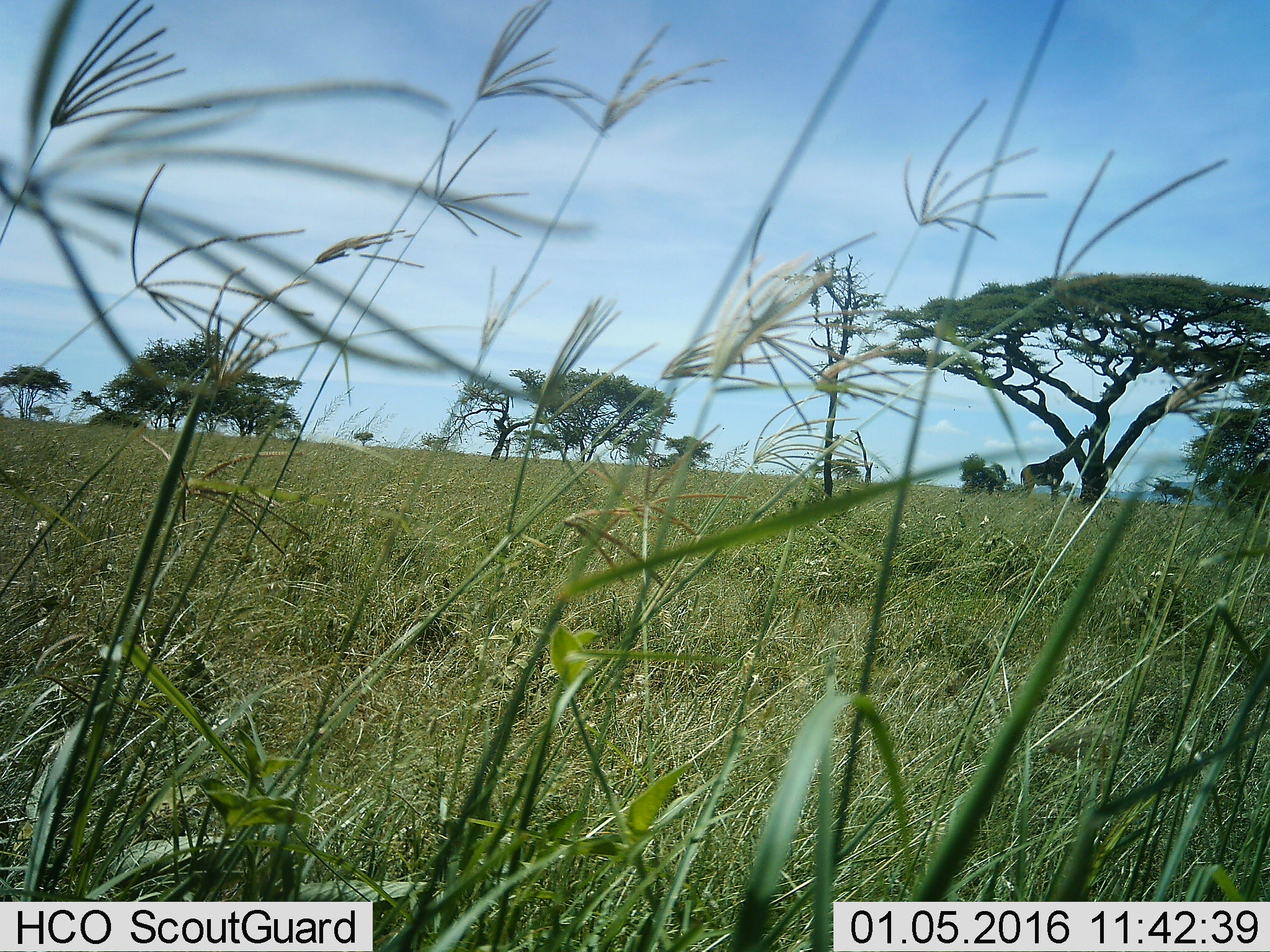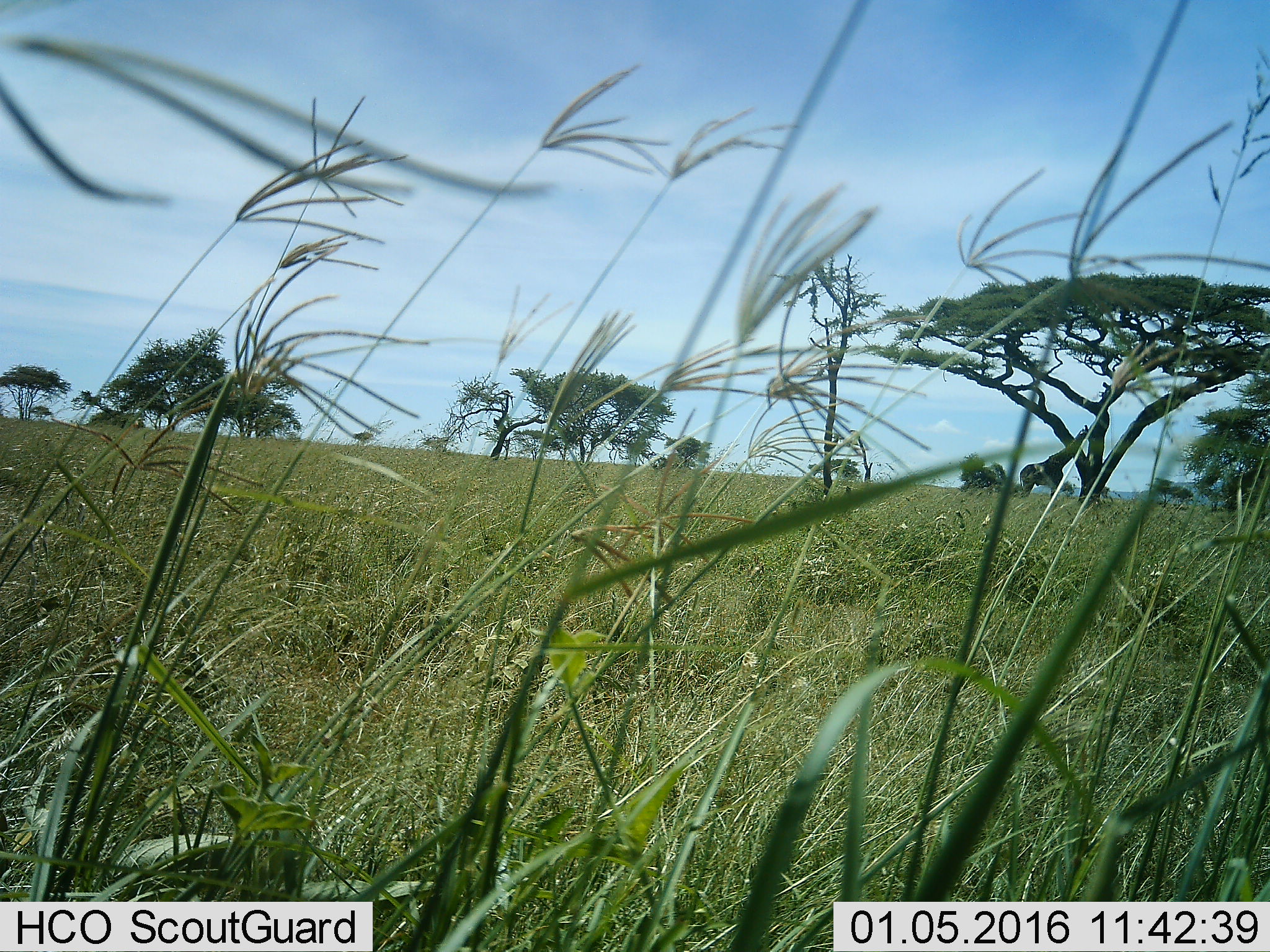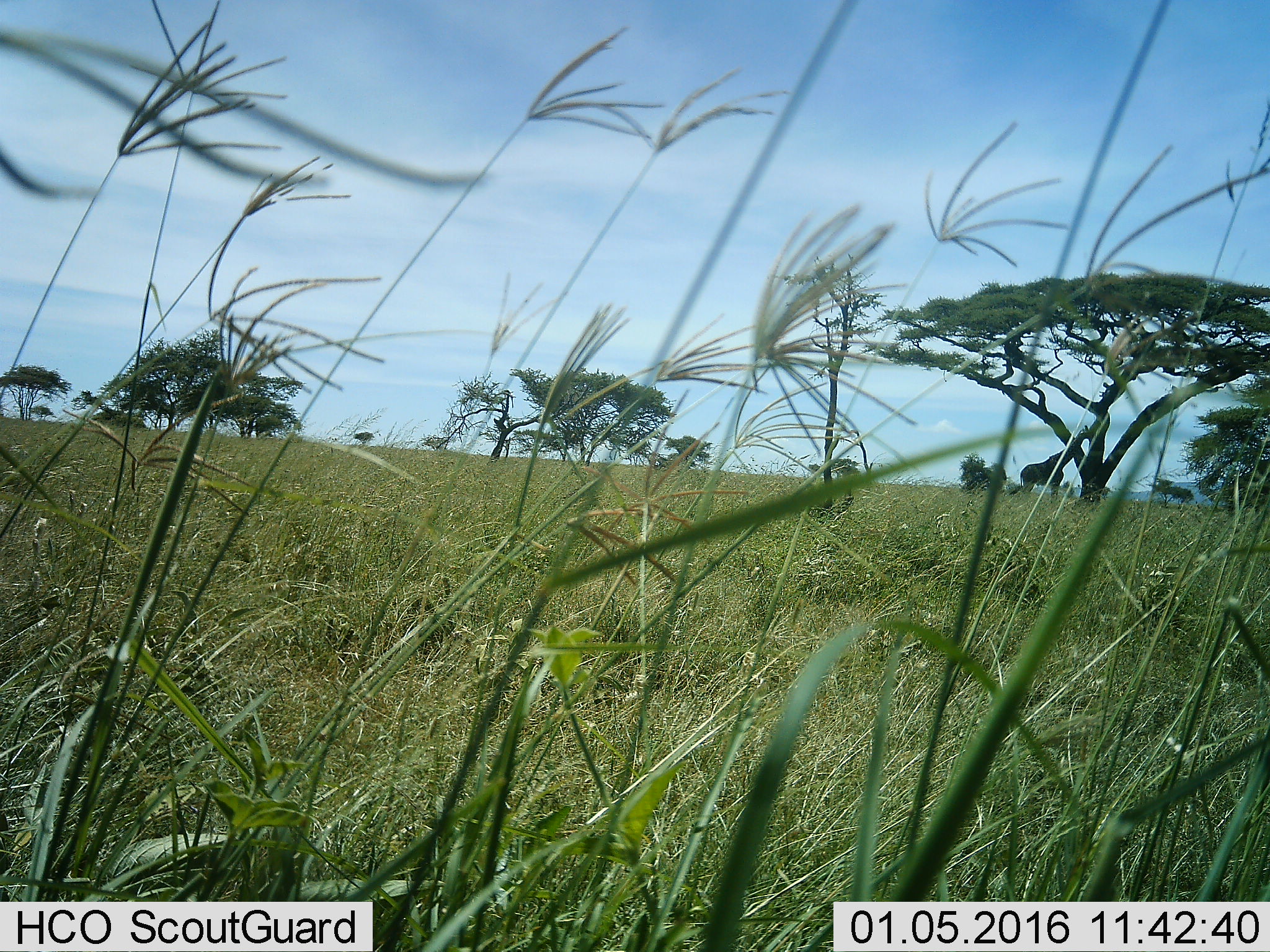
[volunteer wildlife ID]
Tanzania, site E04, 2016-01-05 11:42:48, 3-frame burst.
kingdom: Animalia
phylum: Chordata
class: Mammalia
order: Artiodactyla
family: Giraffidae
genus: Giraffa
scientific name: Giraffa camelopardalis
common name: giraffe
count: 1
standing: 85%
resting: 0%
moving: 0%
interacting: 0%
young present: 0%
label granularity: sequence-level